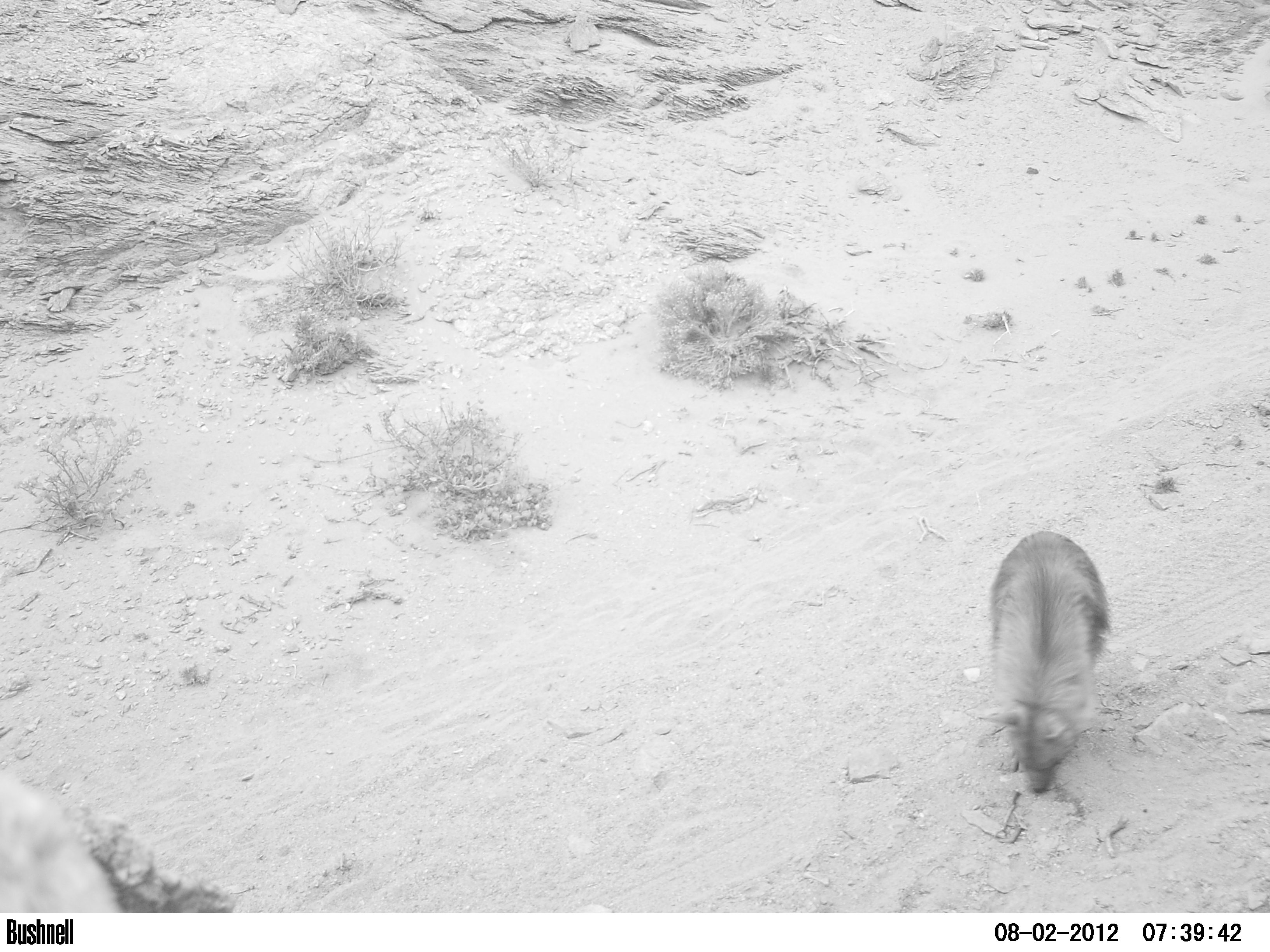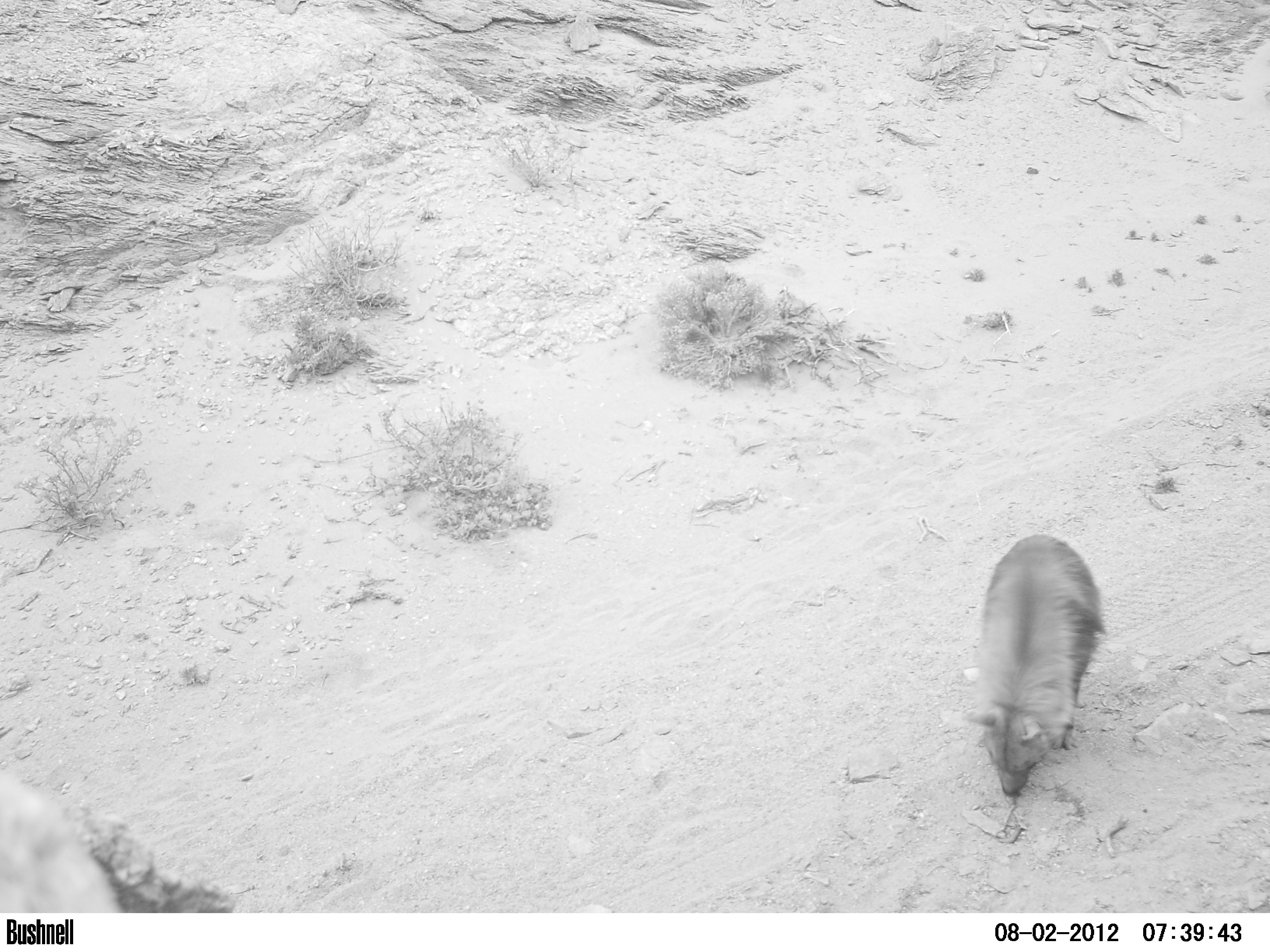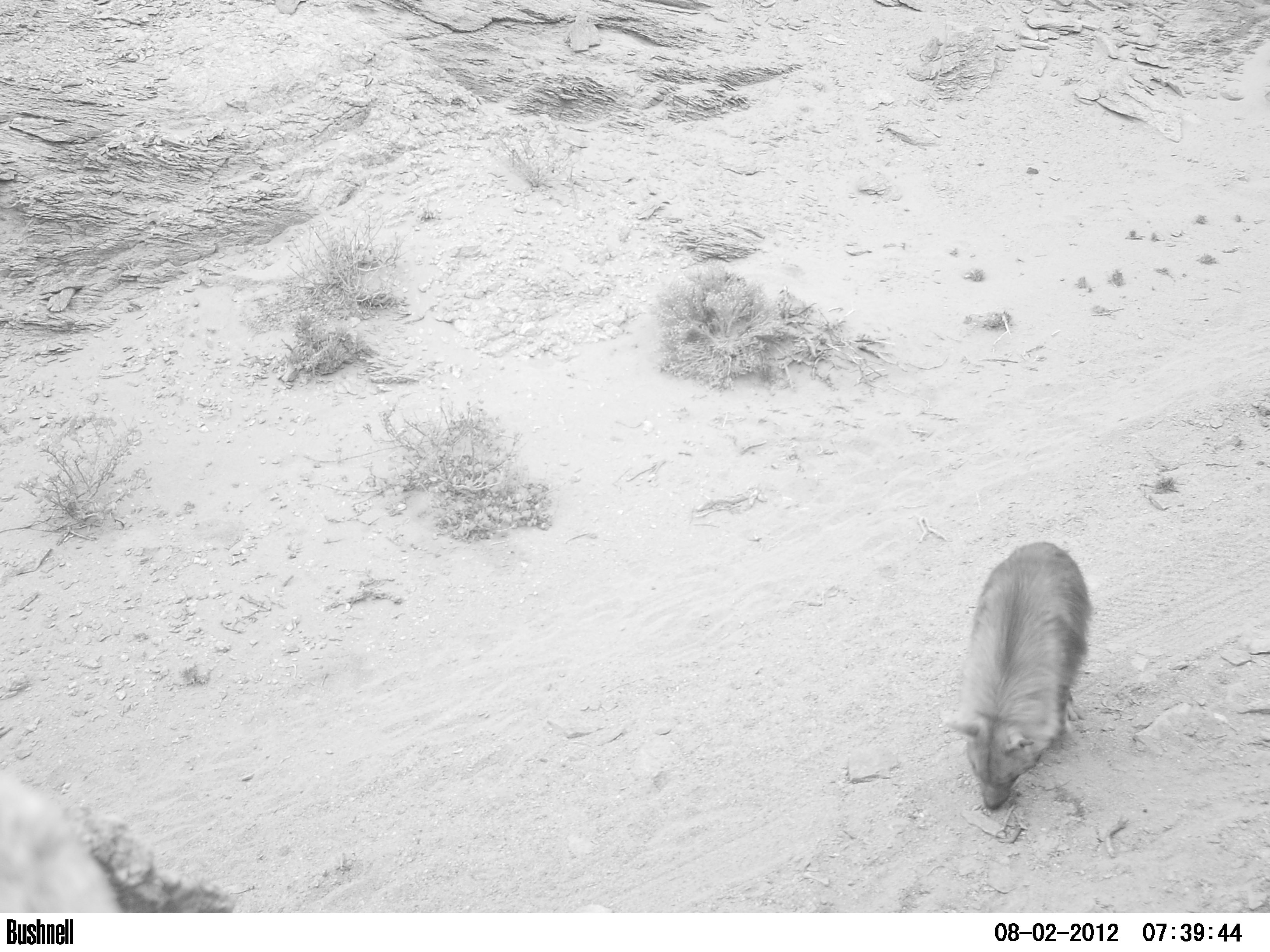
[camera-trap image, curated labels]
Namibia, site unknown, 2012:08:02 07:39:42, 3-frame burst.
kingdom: Animalia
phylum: Chordata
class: Mammalia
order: Carnivora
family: Hyaenidae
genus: Parahyaena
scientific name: Parahyaena brunnea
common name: brown hyena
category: hyaena brunnea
Hyaena brunnea (brown hyena) (Parahyaena brunnea).